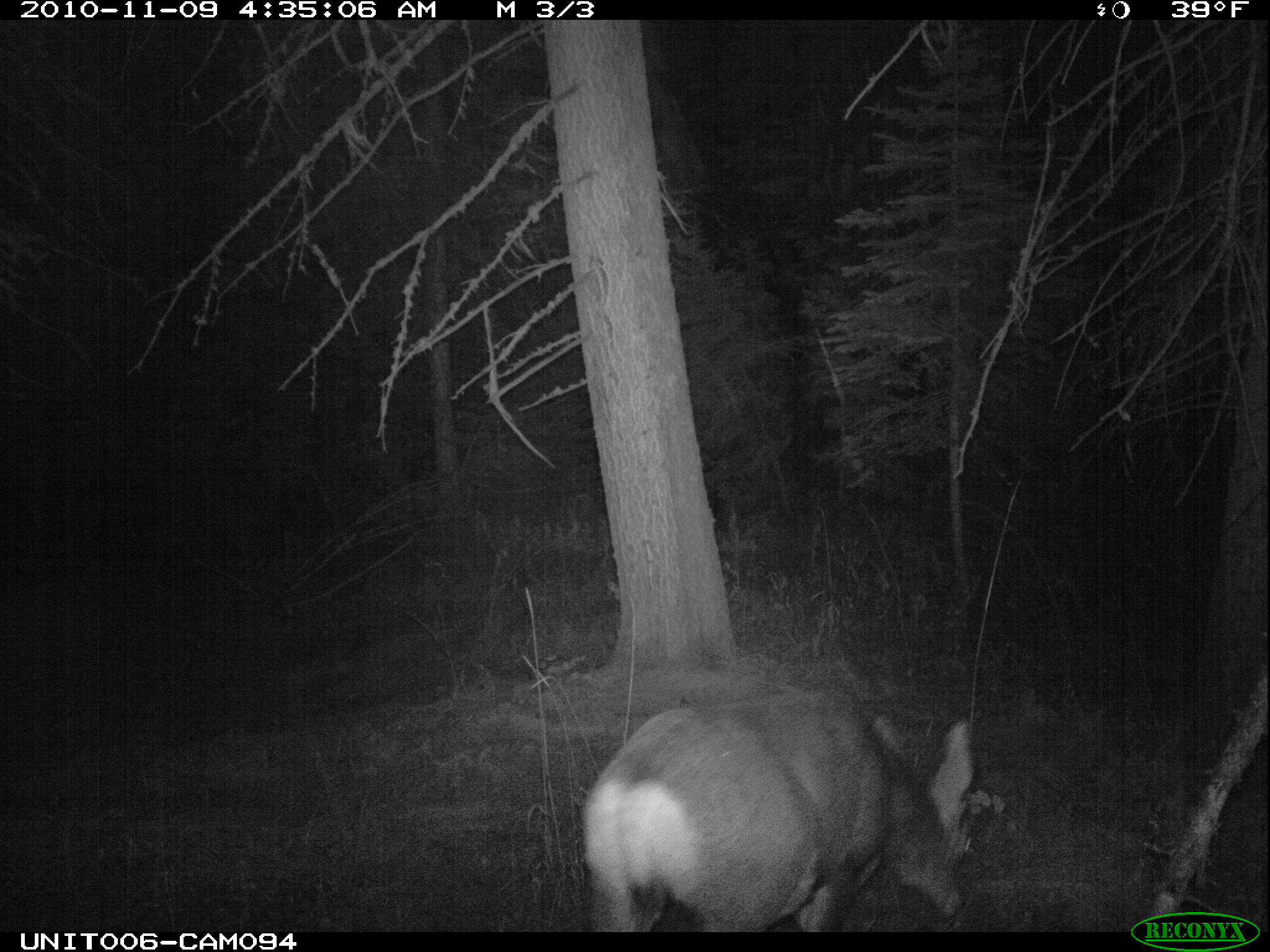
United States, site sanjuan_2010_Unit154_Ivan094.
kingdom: Animalia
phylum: Chordata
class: Mammalia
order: Artiodactyla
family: Cervidae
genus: Odocoileus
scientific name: Odocoileus hemionus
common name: mule deer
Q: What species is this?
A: Odocoileus hemionus (mule deer).